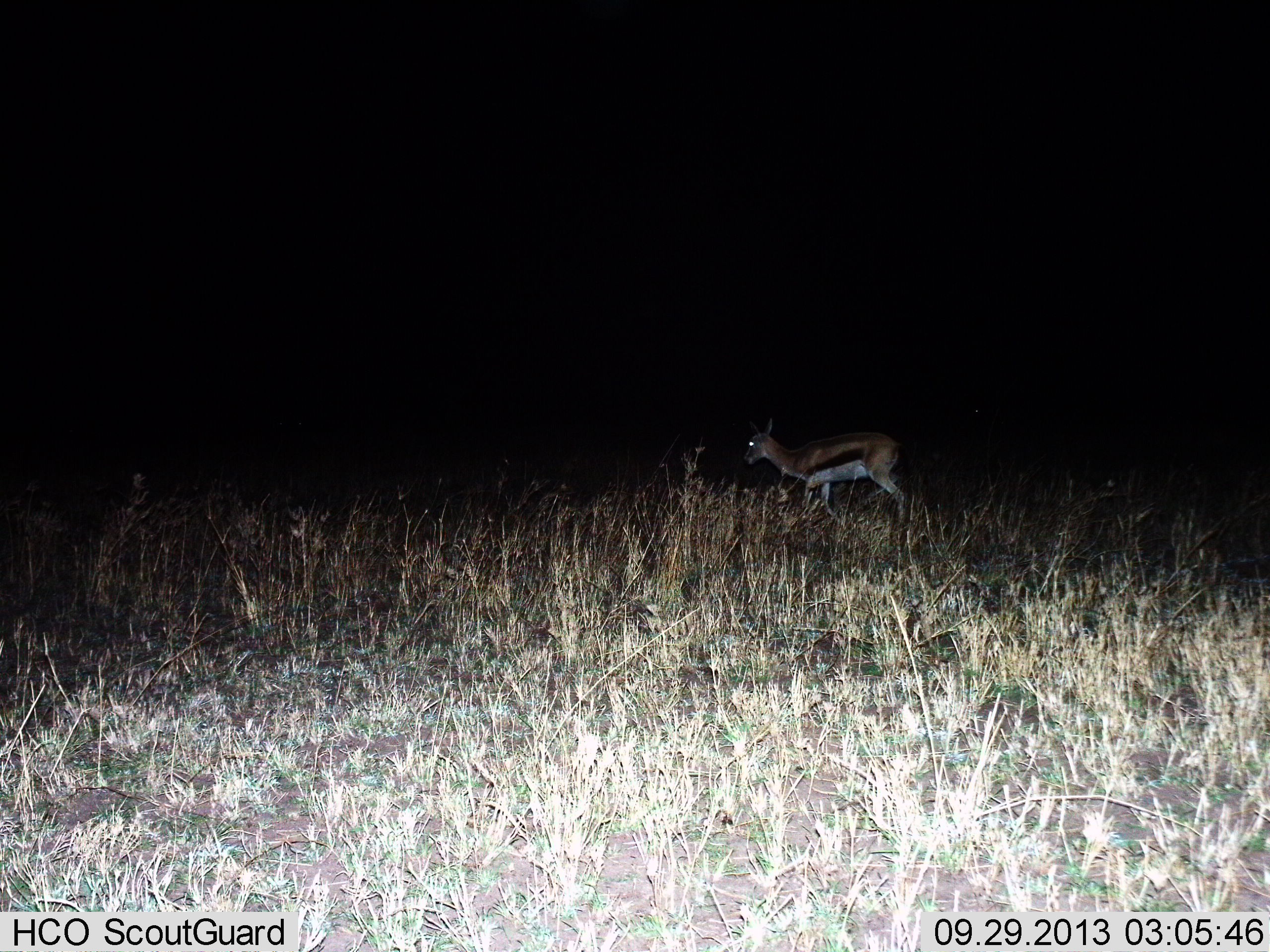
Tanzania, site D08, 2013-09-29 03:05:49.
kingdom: Animalia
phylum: Chordata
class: Mammalia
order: Artiodactyla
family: Bovidae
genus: Eudorcas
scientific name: Eudorcas thomsonii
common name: thomson's gazelle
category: gazellethomsons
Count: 1.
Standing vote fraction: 70%.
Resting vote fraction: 0%.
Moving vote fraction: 40%.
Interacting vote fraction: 0%.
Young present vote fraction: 0%.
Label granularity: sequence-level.